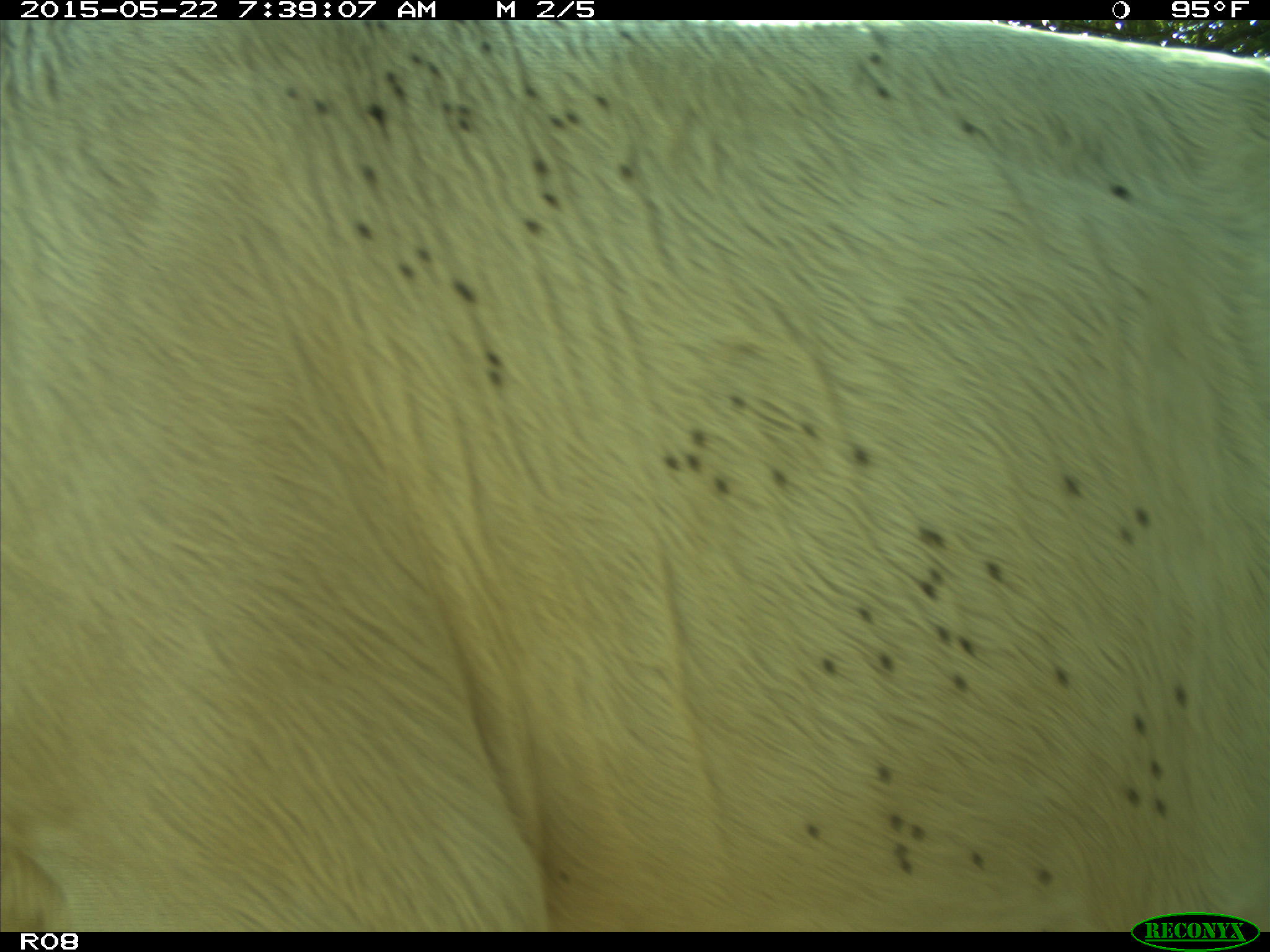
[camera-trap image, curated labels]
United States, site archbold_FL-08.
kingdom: Animalia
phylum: Chordata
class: Mammalia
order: Artiodactyla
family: Bovidae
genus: Bos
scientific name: Bos taurus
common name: domestic cow